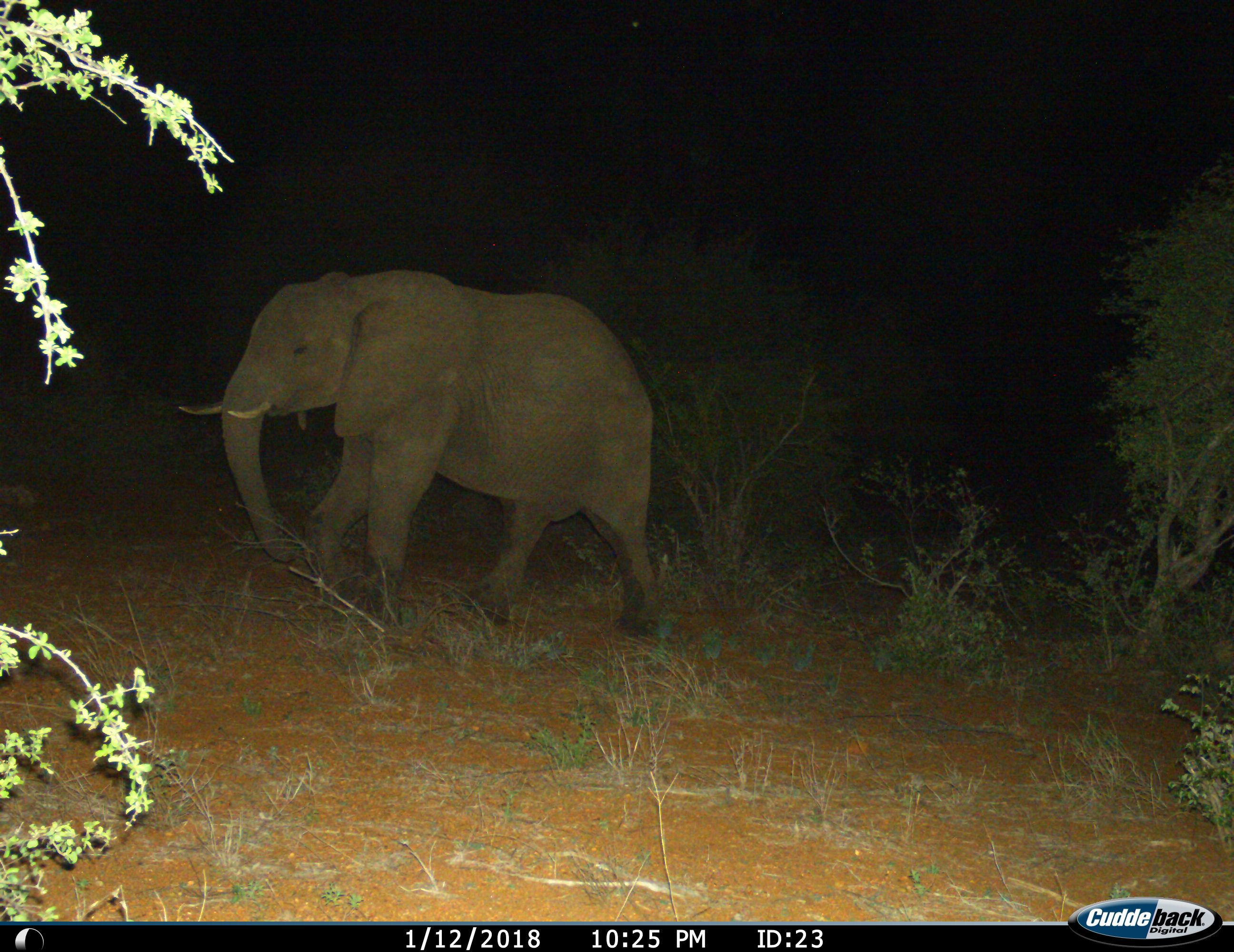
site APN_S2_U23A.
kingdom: Animalia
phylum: Chordata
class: Mammalia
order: Proboscidea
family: Elephantidae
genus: Loxodonta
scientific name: Loxodonta africana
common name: african bush elephant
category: elephant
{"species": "elephant (african bush elephant) (Loxodonta africana)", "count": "1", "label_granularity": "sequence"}